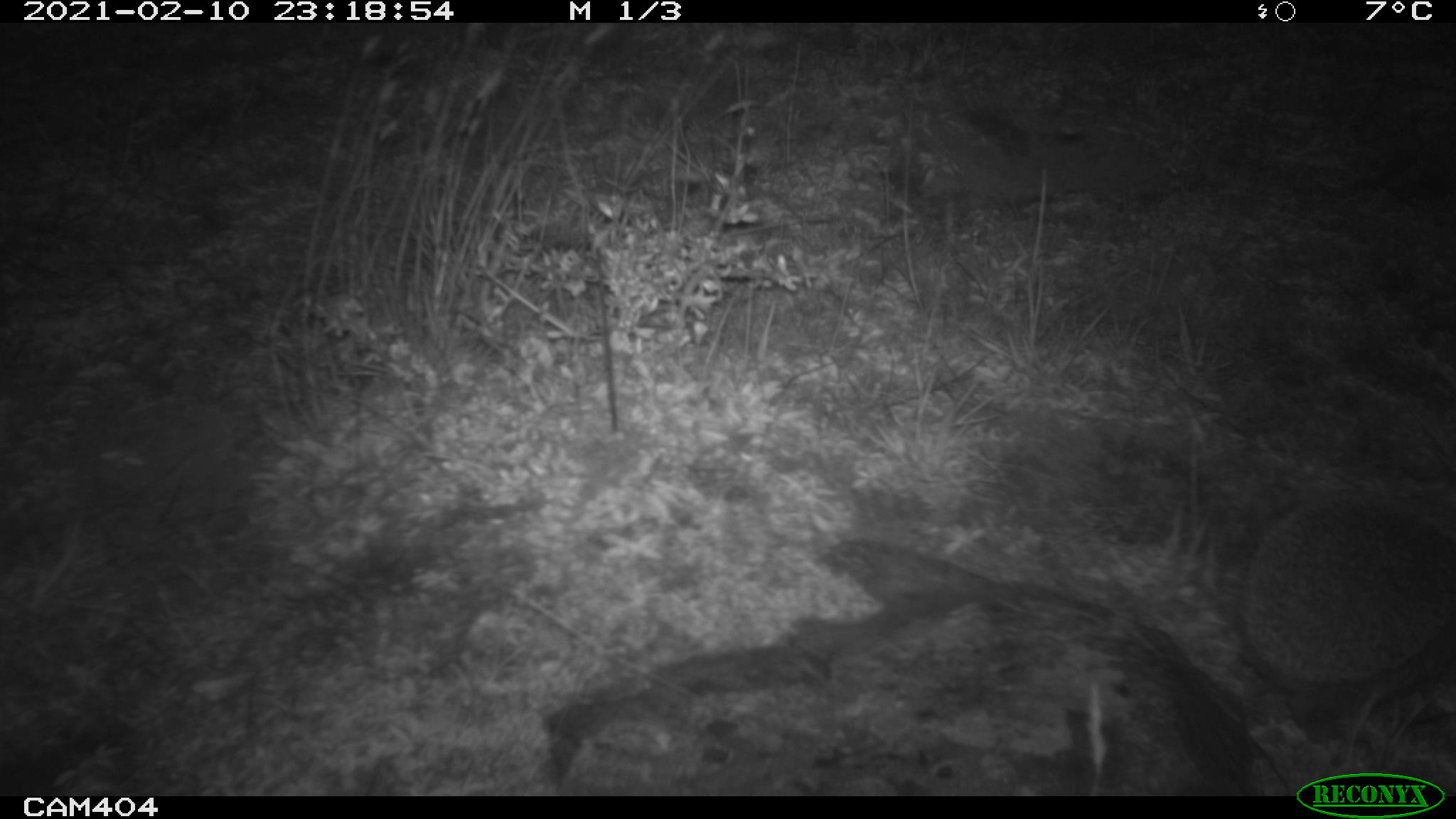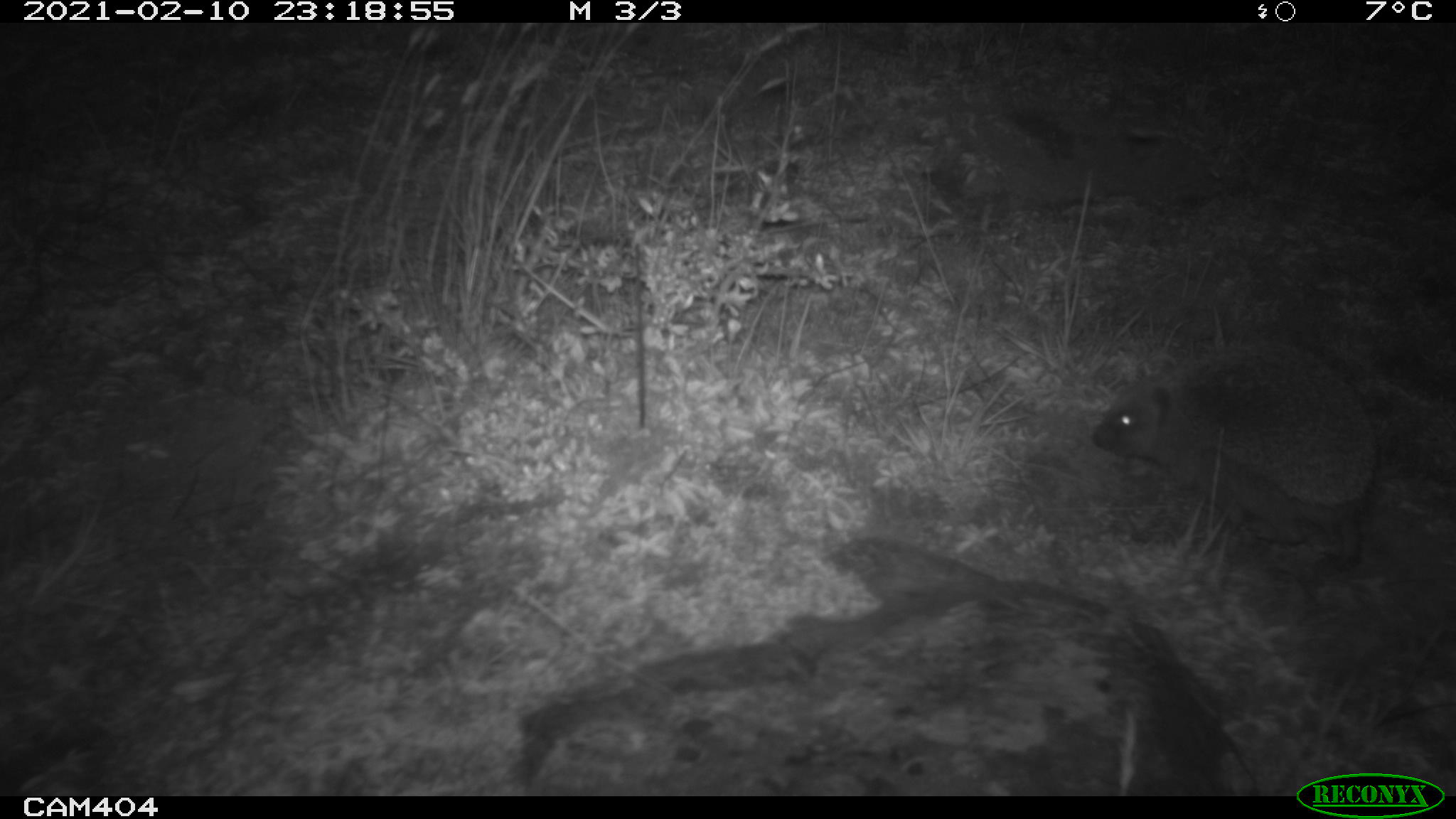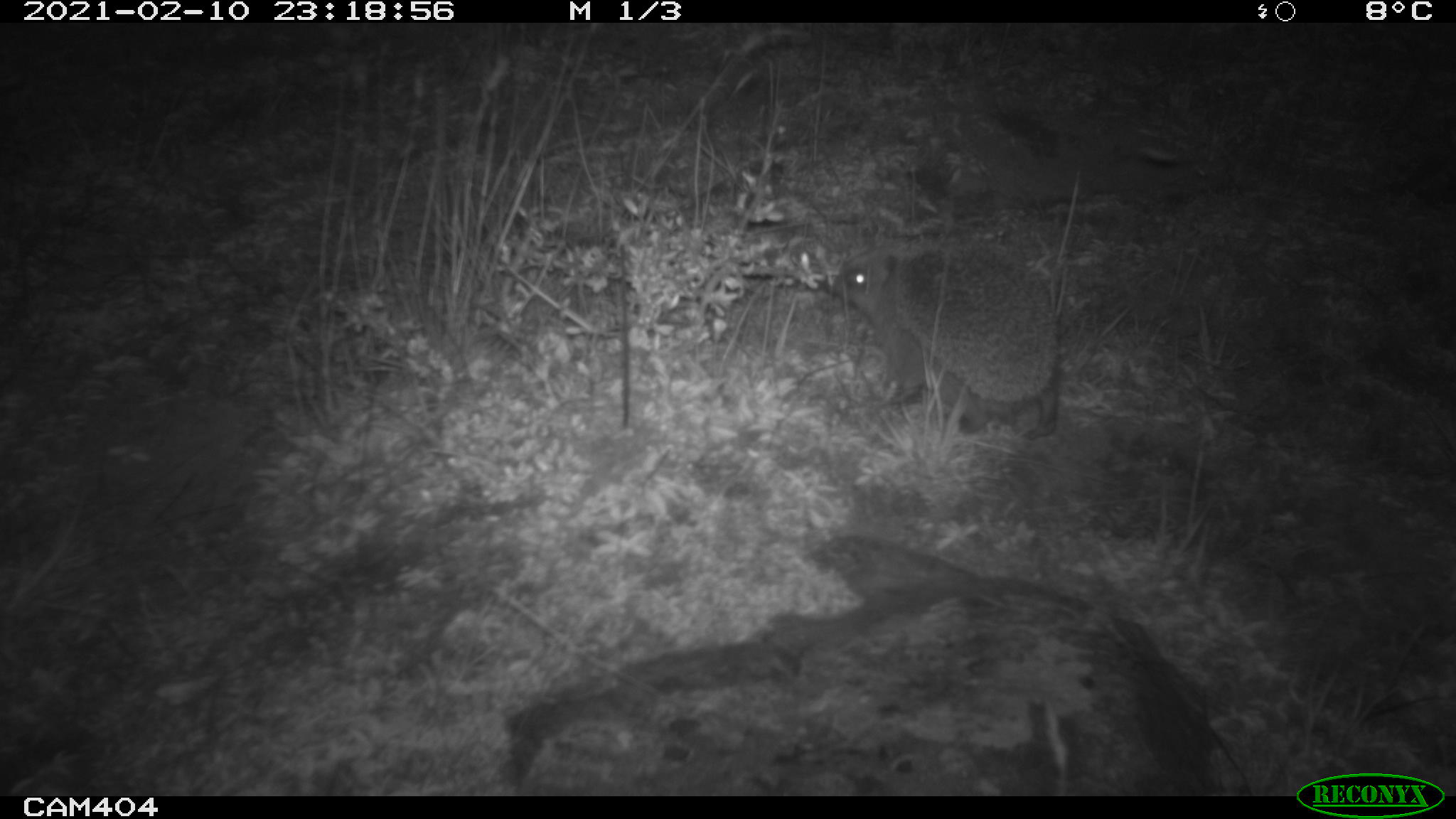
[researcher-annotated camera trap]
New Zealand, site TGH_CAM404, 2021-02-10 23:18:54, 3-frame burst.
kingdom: Animalia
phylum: Chordata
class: Mammalia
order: Eulipotyphla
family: Erinaceidae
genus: Erinaceus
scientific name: Erinaceus europaeus europaeus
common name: european hedgehog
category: hedgehog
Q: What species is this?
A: Hedgehog (european hedgehog) (Erinaceus europaeus europaeus).